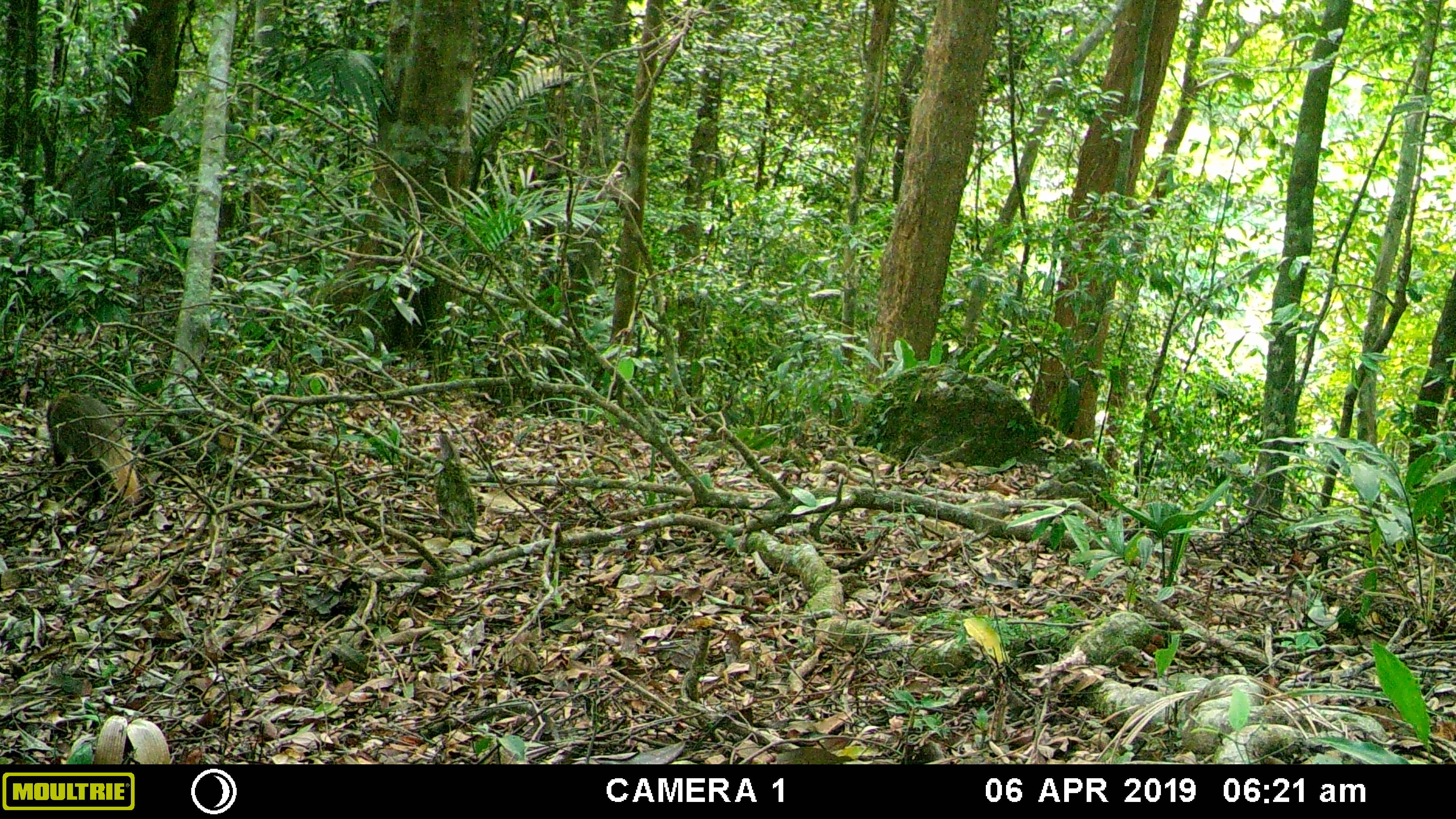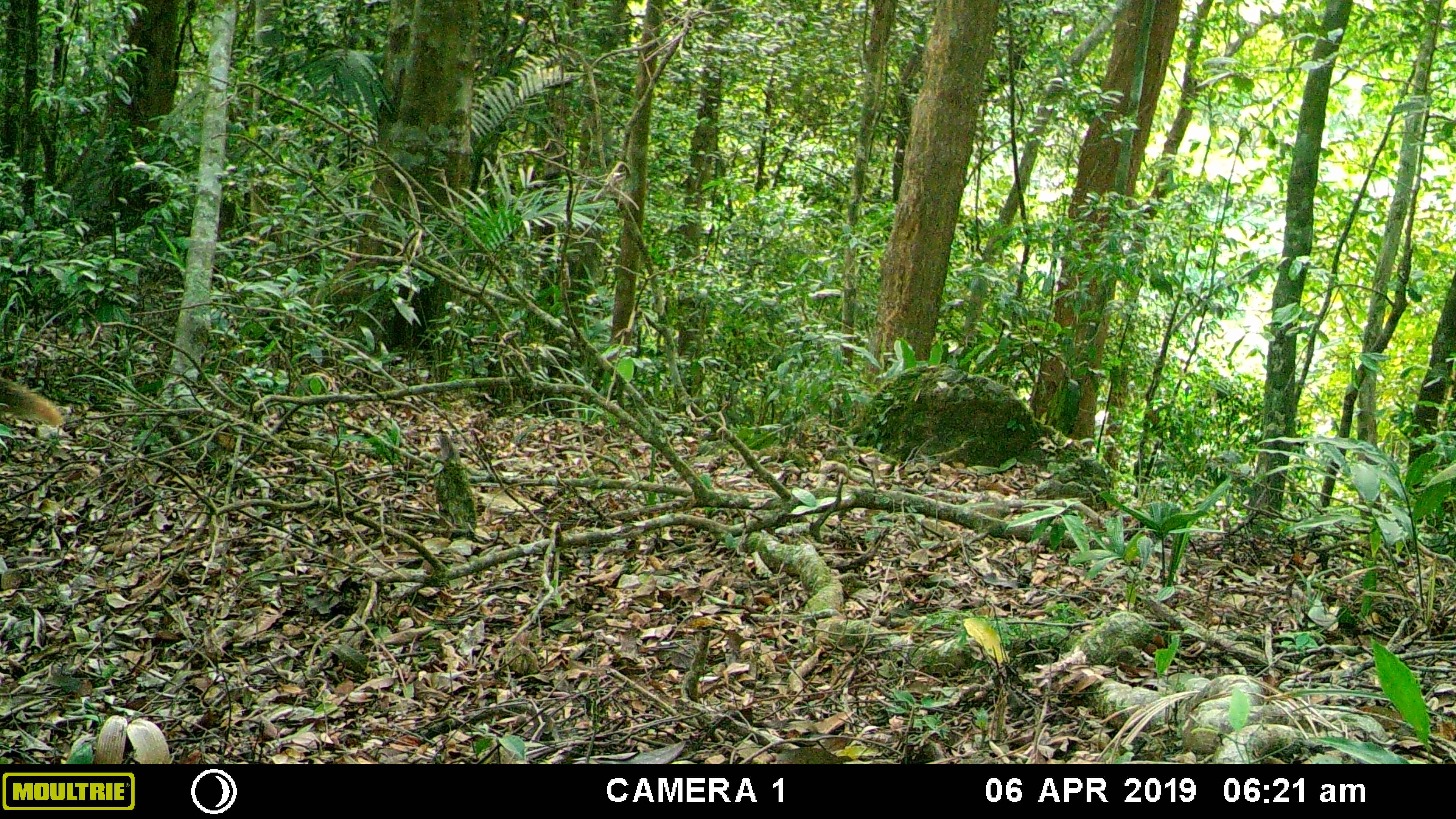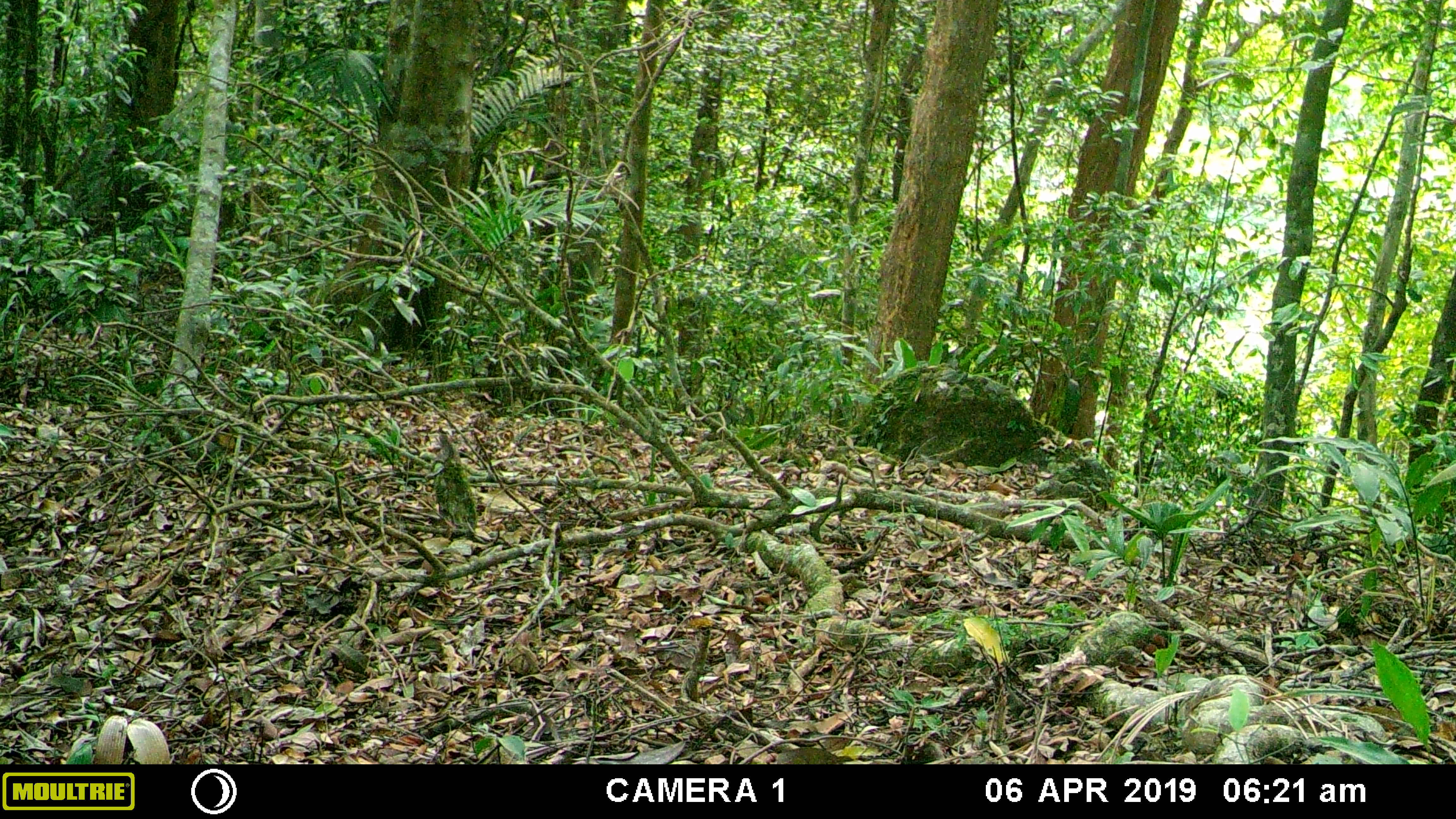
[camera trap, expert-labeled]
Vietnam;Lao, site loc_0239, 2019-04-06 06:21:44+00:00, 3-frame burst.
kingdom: Animalia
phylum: Chordata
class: Mammalia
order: Carnivora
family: Herpestidae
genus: Urva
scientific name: Urva urva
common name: crab-eating mongoose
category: crab eating mongoose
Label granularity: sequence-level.